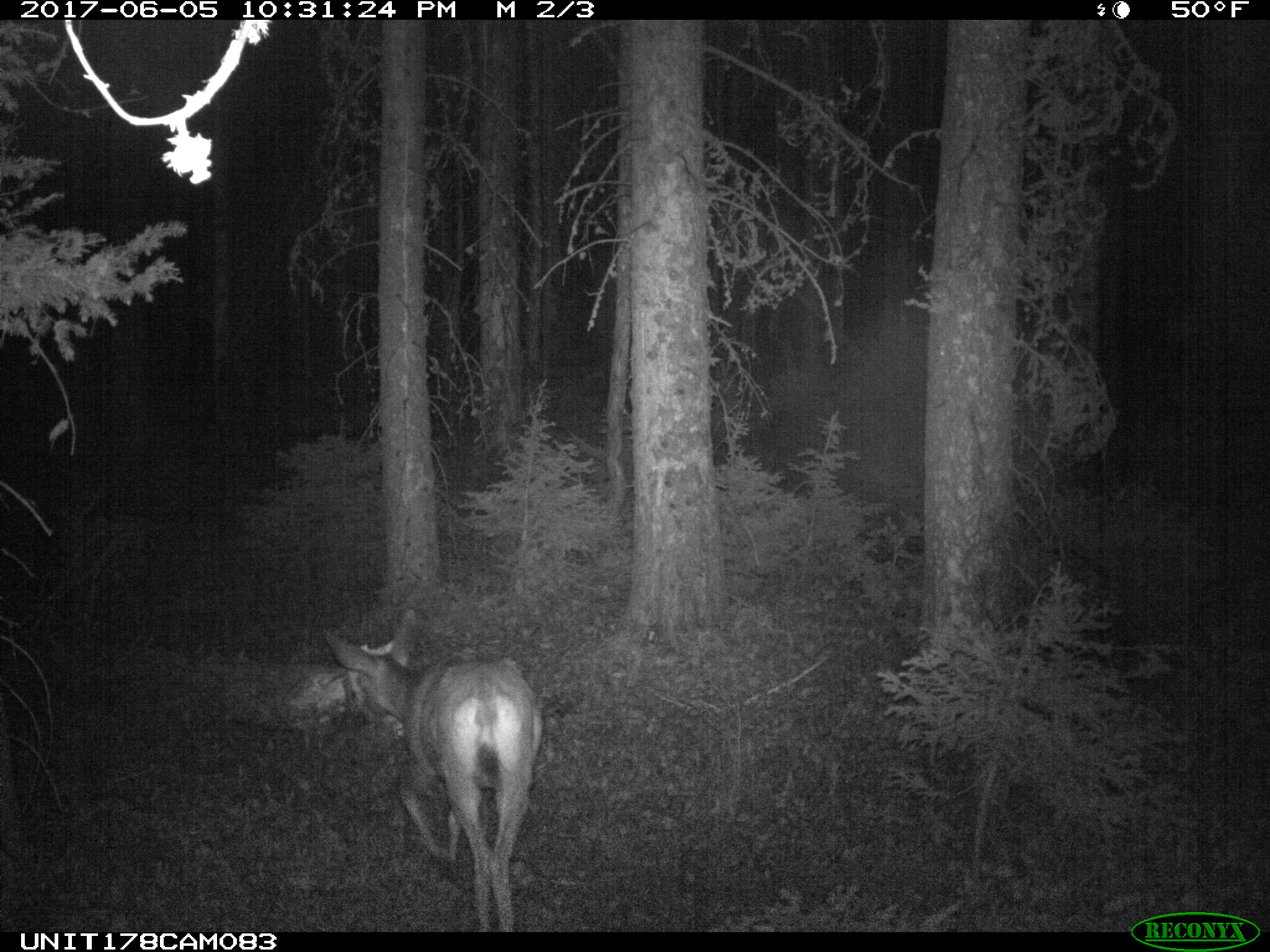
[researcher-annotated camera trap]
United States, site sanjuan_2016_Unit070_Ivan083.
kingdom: Animalia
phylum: Chordata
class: Mammalia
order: Artiodactyla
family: Cervidae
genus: Odocoileus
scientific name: Odocoileus hemionus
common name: mule deer